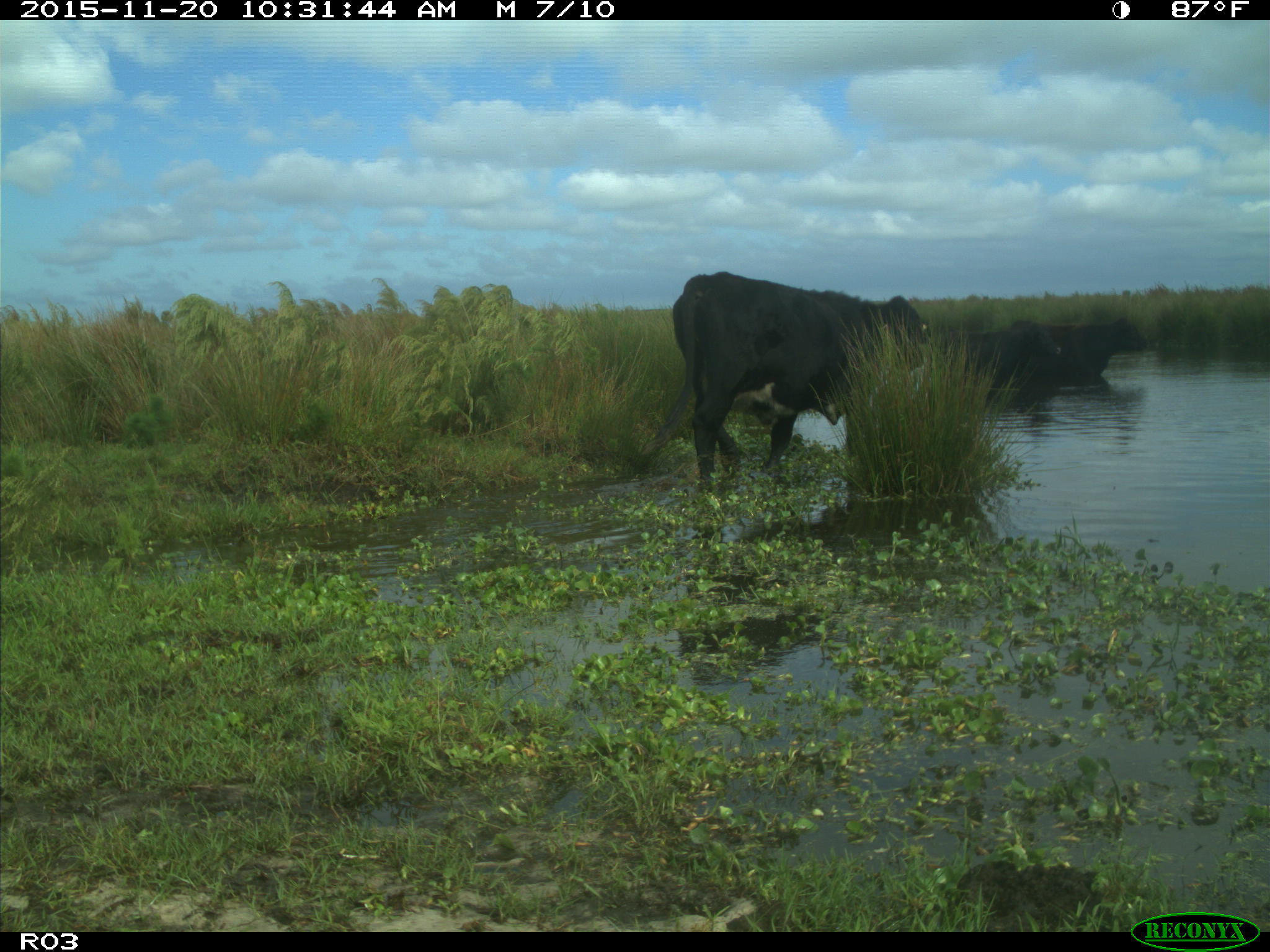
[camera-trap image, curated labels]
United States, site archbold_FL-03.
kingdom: Animalia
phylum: Chordata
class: Mammalia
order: Artiodactyla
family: Bovidae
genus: Bos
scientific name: Bos taurus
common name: domestic cow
Bos taurus (domestic cow).